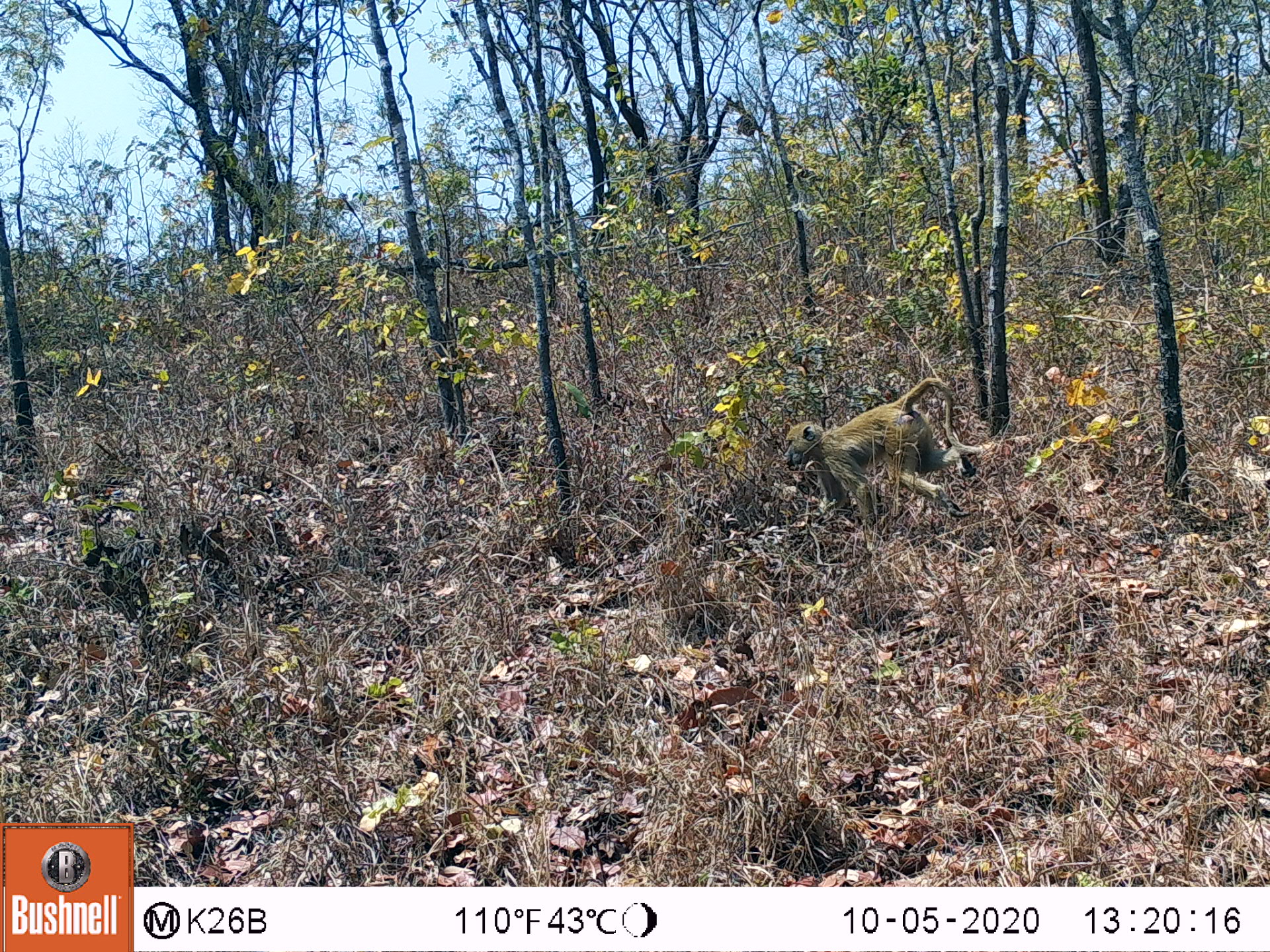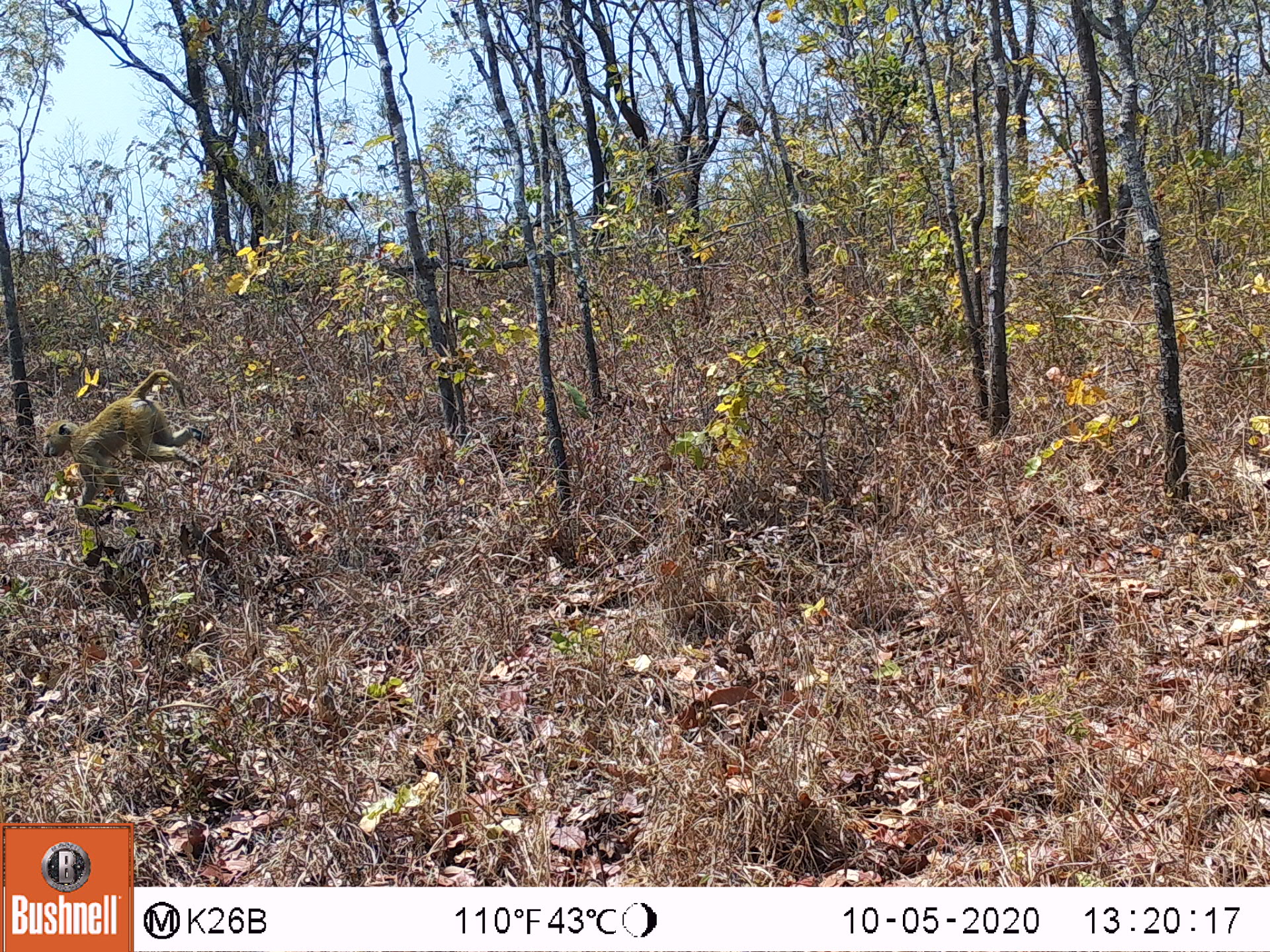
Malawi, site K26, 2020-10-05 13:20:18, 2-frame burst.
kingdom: Animalia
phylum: Chordata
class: Mammalia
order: Primates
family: Cercopithecidae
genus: Papio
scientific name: Papio cynocephalus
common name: yellow baboon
Yellow baboon (Papio cynocephalus), count 1.